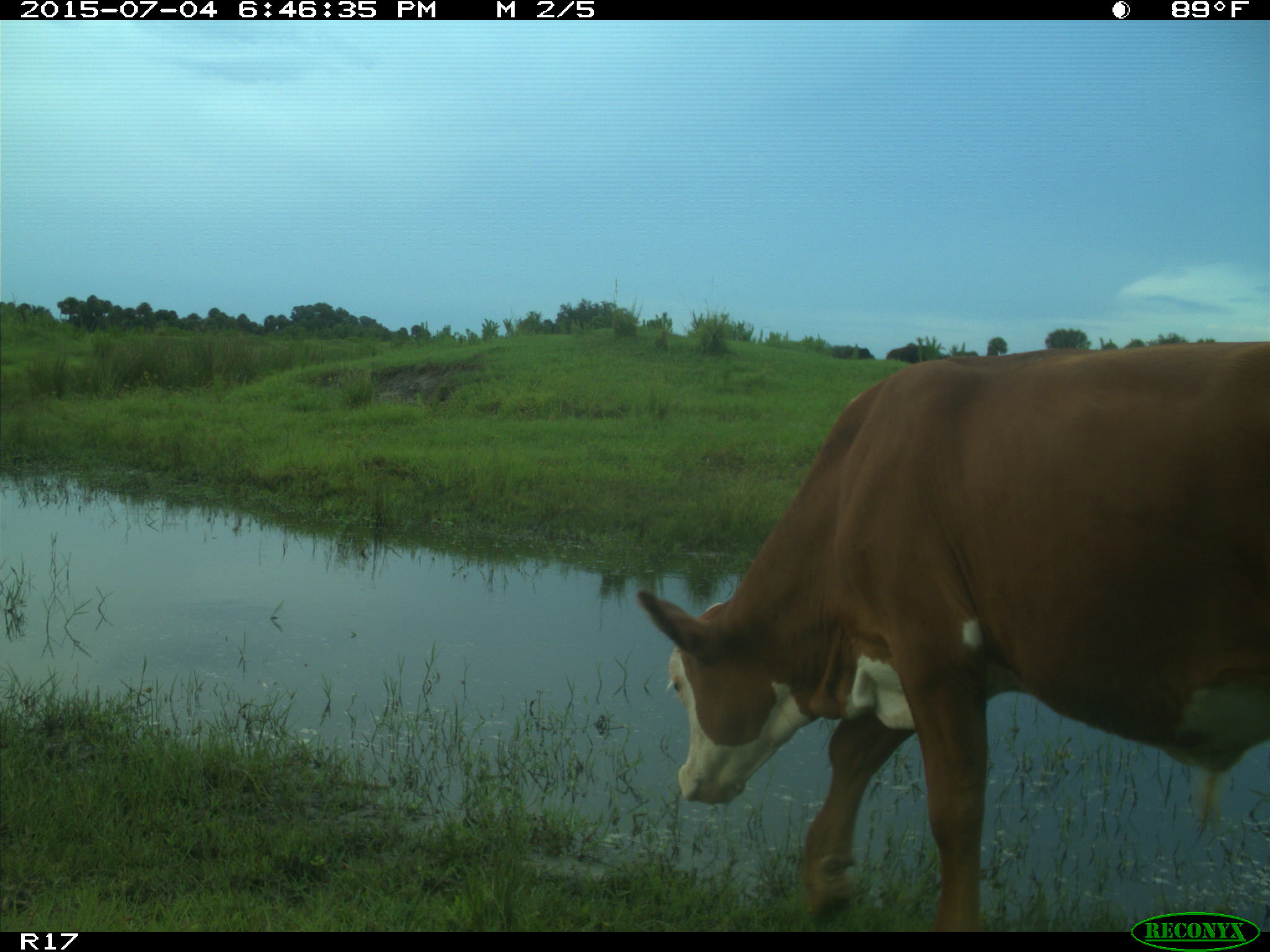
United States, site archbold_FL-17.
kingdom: Animalia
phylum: Chordata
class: Mammalia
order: Artiodactyla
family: Bovidae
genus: Bos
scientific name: Bos taurus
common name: domestic cow